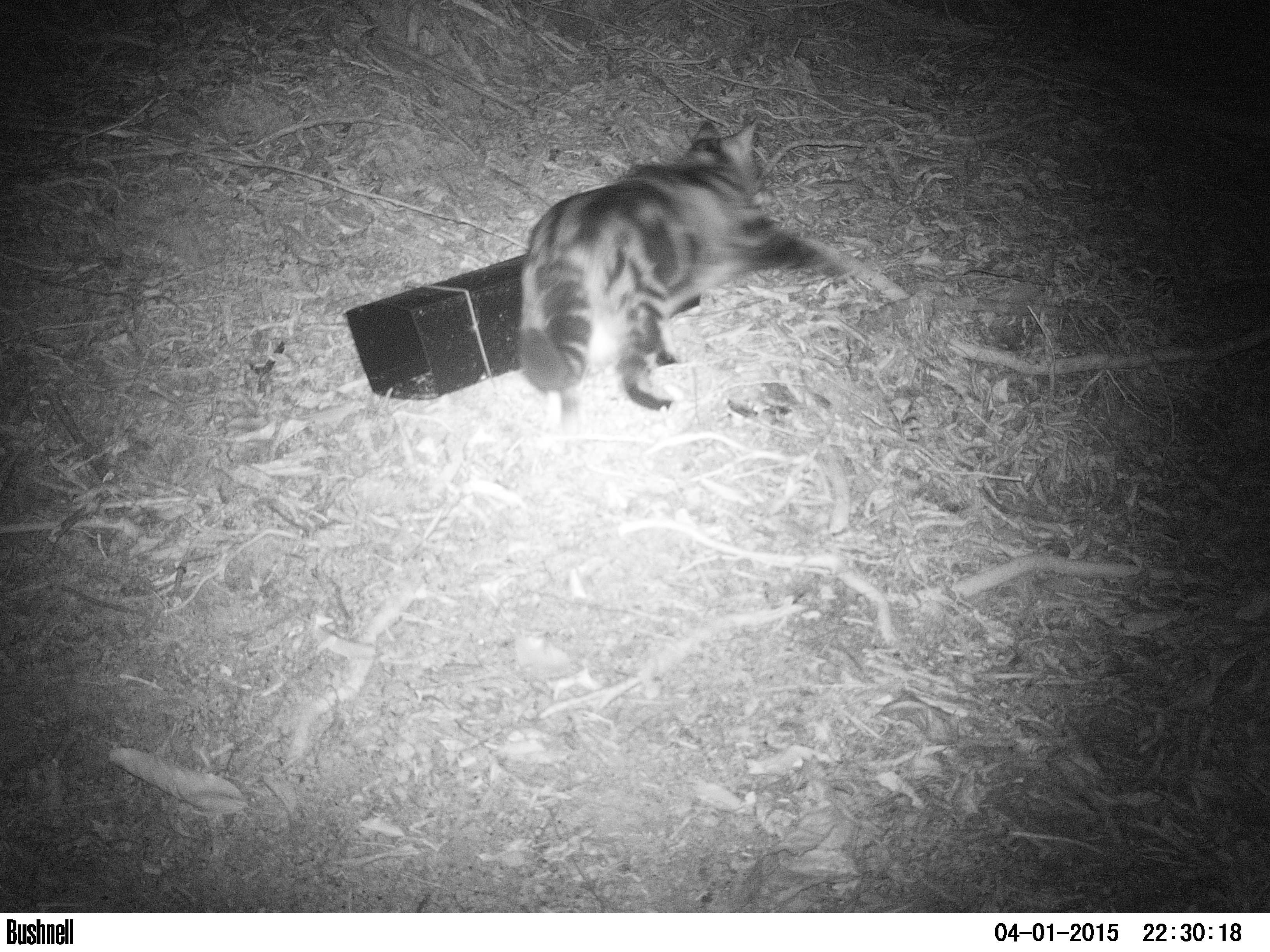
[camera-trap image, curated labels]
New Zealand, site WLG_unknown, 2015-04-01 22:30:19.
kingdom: Animalia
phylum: Chordata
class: Mammalia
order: Carnivora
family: Felidae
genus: Felis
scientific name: Felis catus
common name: domestic cat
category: cat